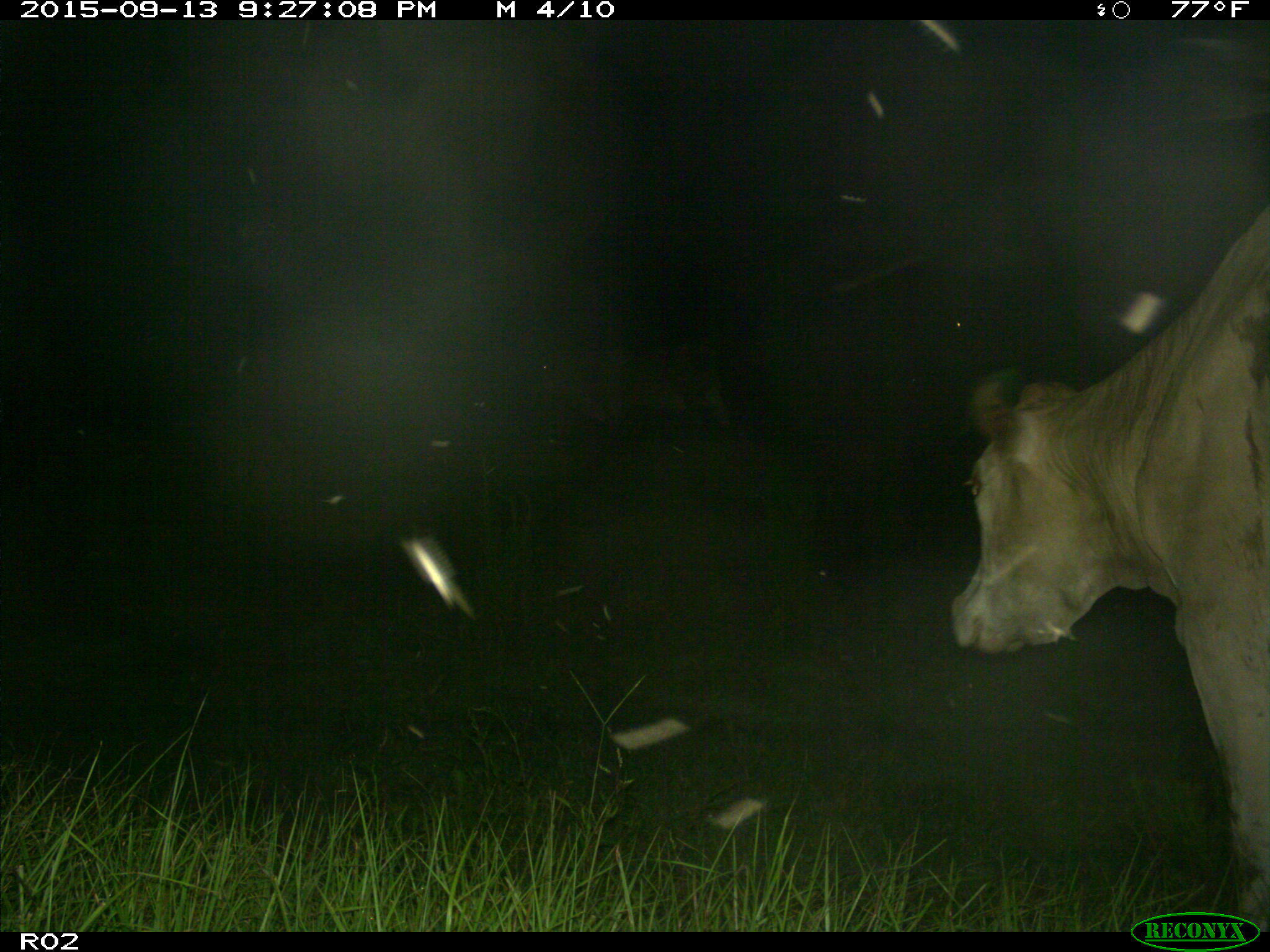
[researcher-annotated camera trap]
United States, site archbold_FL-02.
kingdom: Animalia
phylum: Chordata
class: Mammalia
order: Artiodactyla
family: Bovidae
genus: Bos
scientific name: Bos taurus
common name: domestic cow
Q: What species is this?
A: Bos taurus (domestic cow).